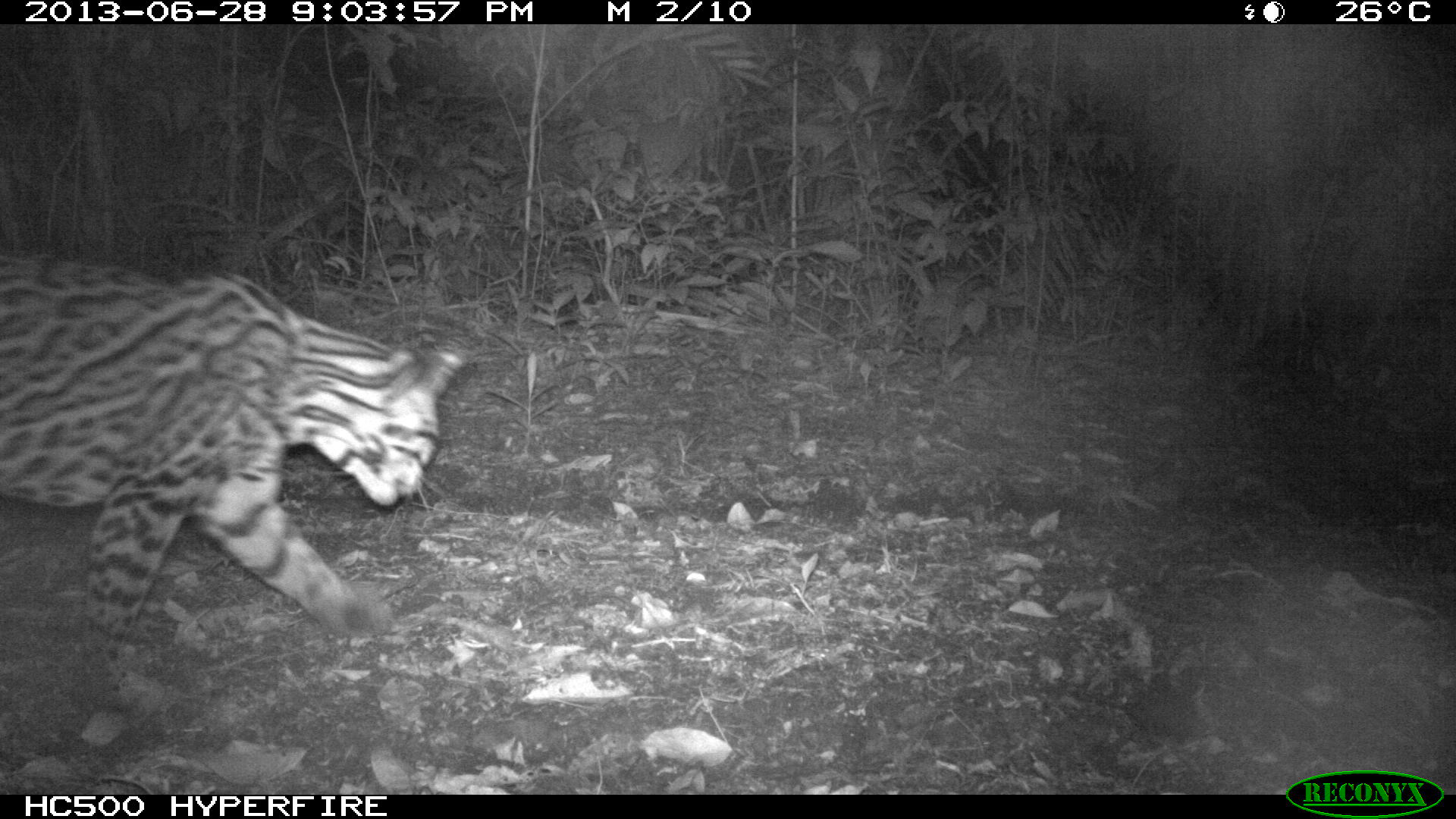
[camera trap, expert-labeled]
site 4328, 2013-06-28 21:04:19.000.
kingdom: Animalia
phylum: Chordata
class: Mammalia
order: Carnivora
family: Felidae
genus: Leopardus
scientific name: Leopardus pardalis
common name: ocelot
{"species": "Leopardus pardalis (ocelot)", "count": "1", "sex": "male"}